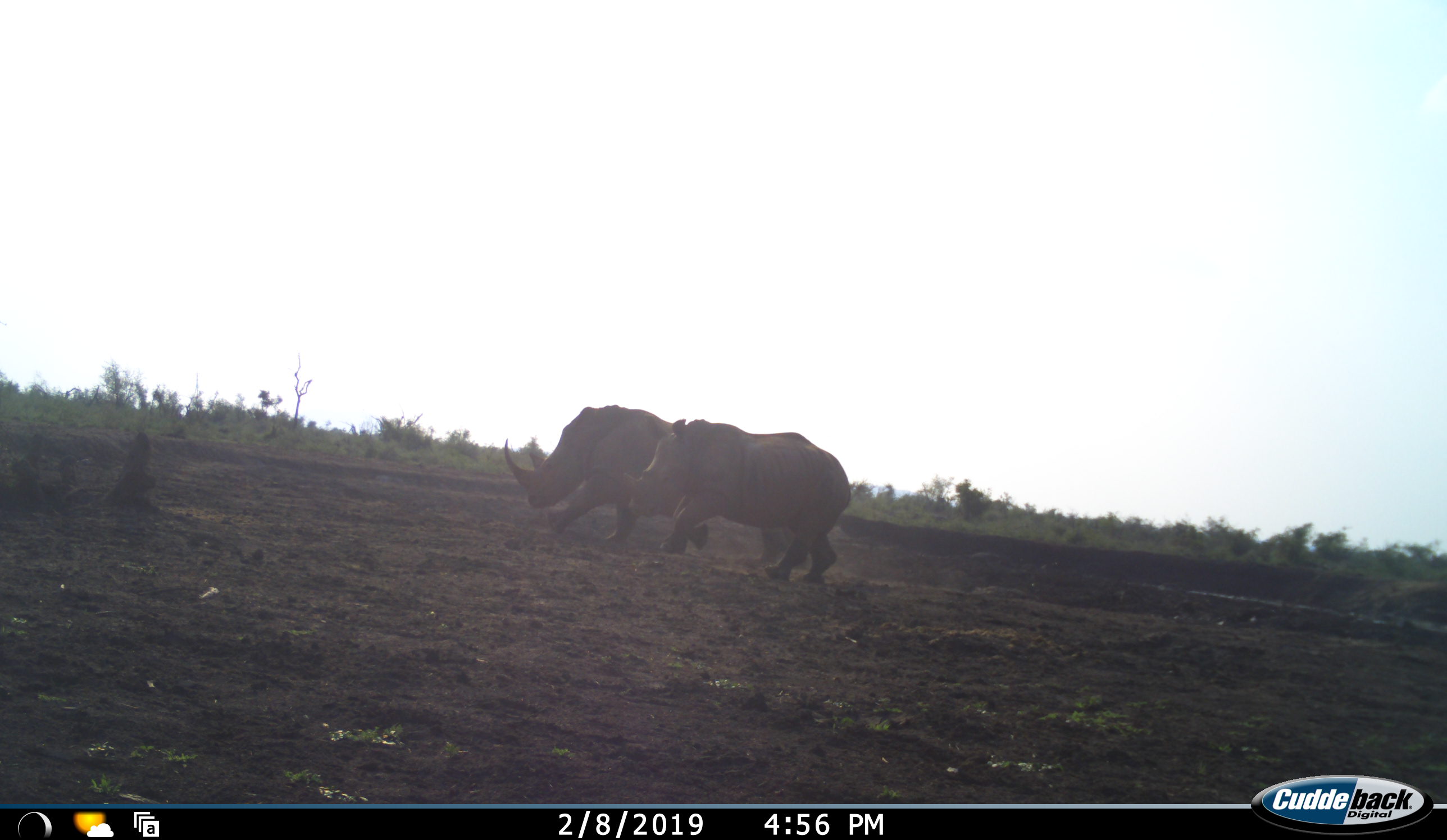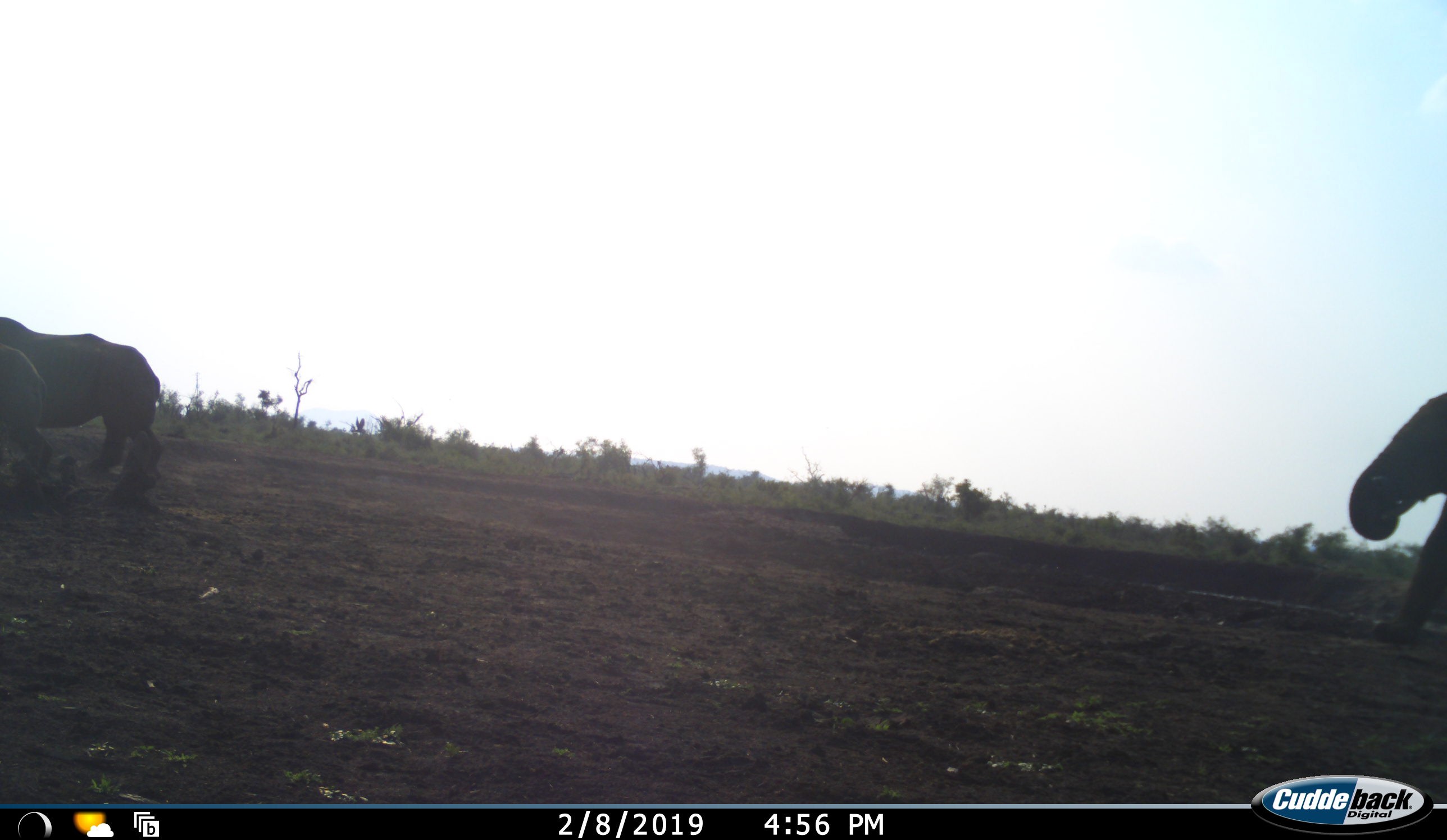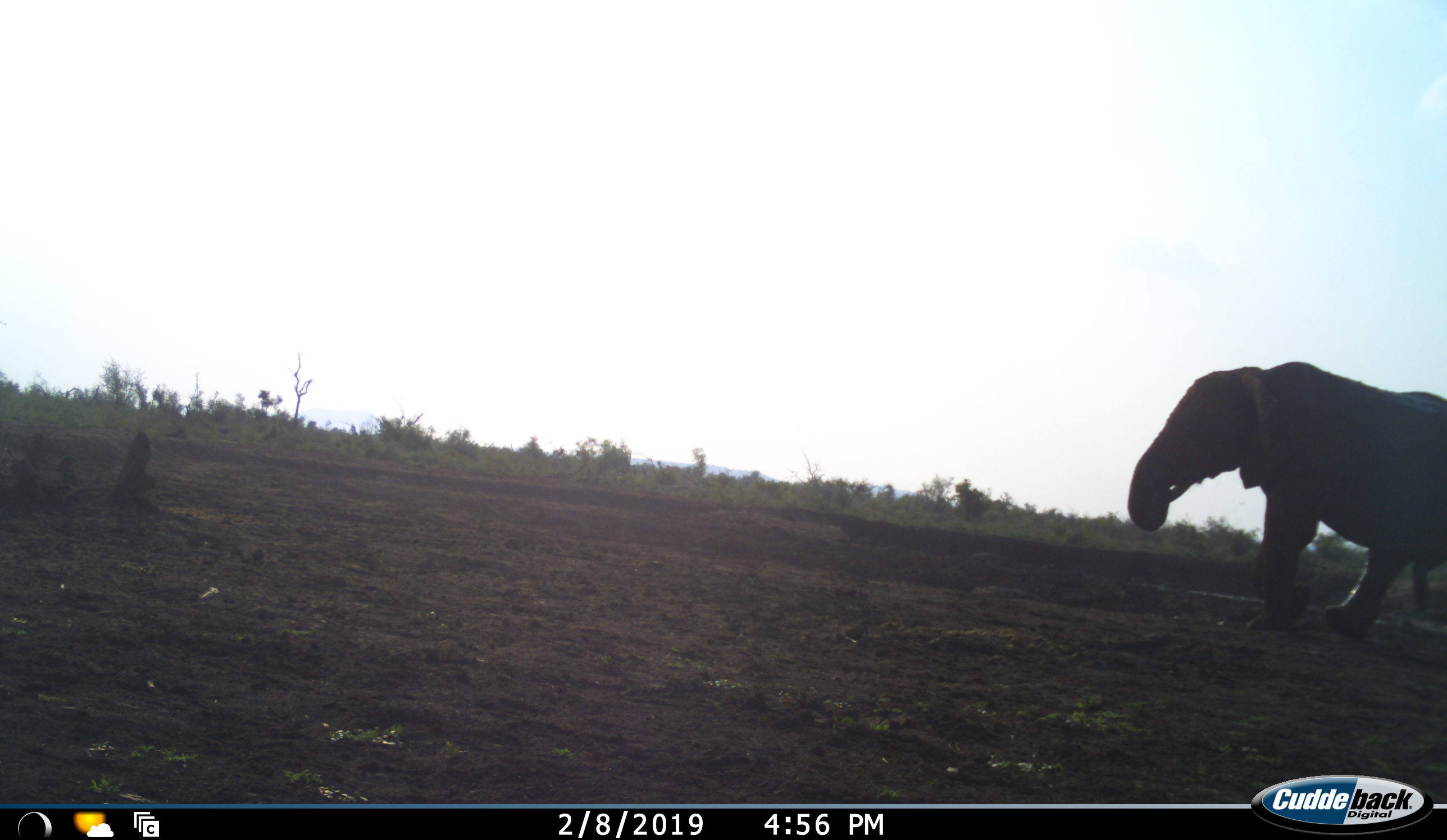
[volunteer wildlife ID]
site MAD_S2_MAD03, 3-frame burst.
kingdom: Animalia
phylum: Chordata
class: Mammalia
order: Proboscidea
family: Elephantidae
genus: Loxodonta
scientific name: Loxodonta africana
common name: african bush elephant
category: elephant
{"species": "elephant (african bush elephant) (Loxodonta africana)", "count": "1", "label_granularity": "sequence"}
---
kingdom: Animalia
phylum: Chordata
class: Mammalia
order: Perissodactyla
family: Rhinocerotidae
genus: Ceratotherium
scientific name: Ceratotherium simum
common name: white rhinoceros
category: rhinoceroswhite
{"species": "rhinoceroswhite (white rhinoceros) (Ceratotherium simum)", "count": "2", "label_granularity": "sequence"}